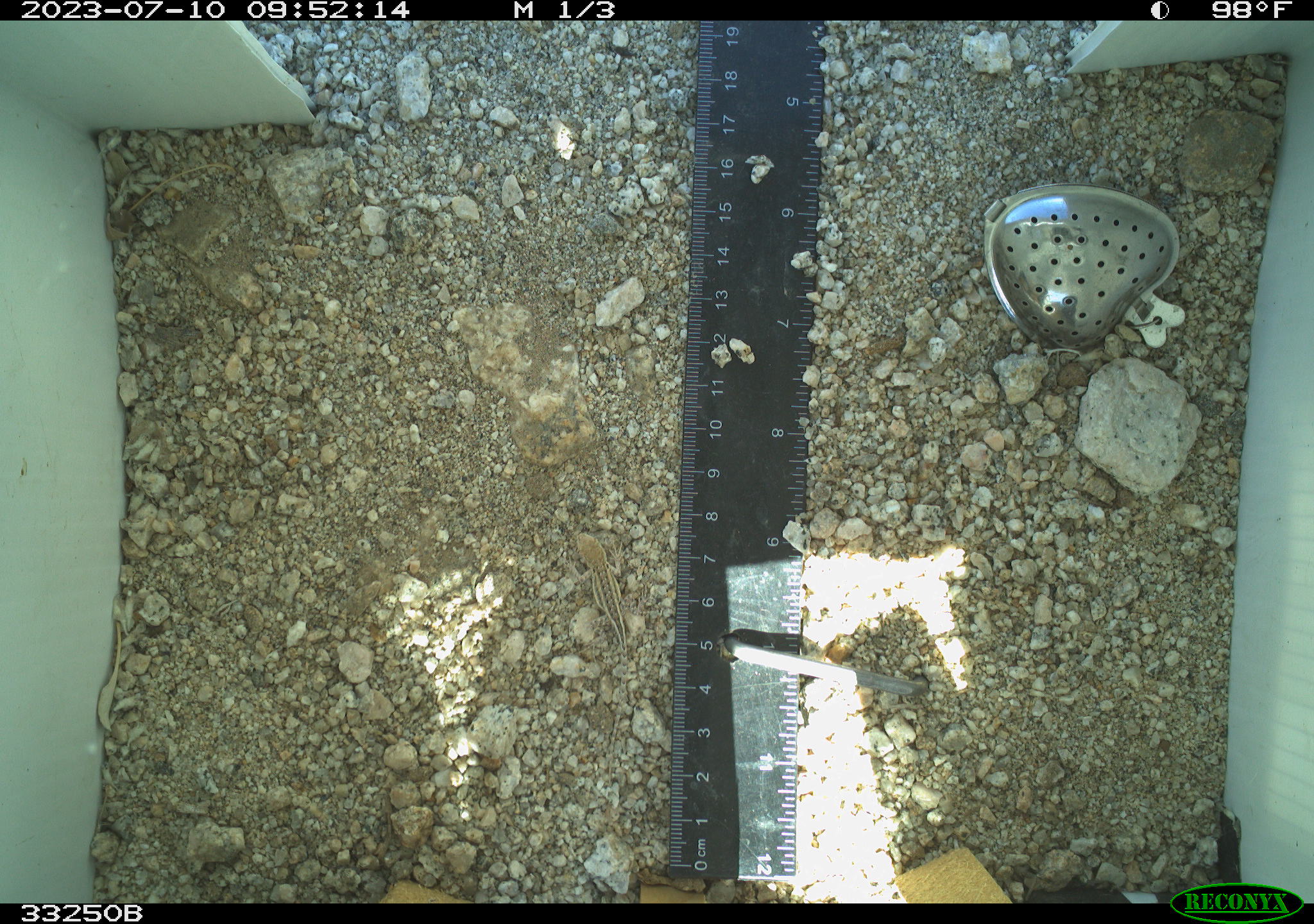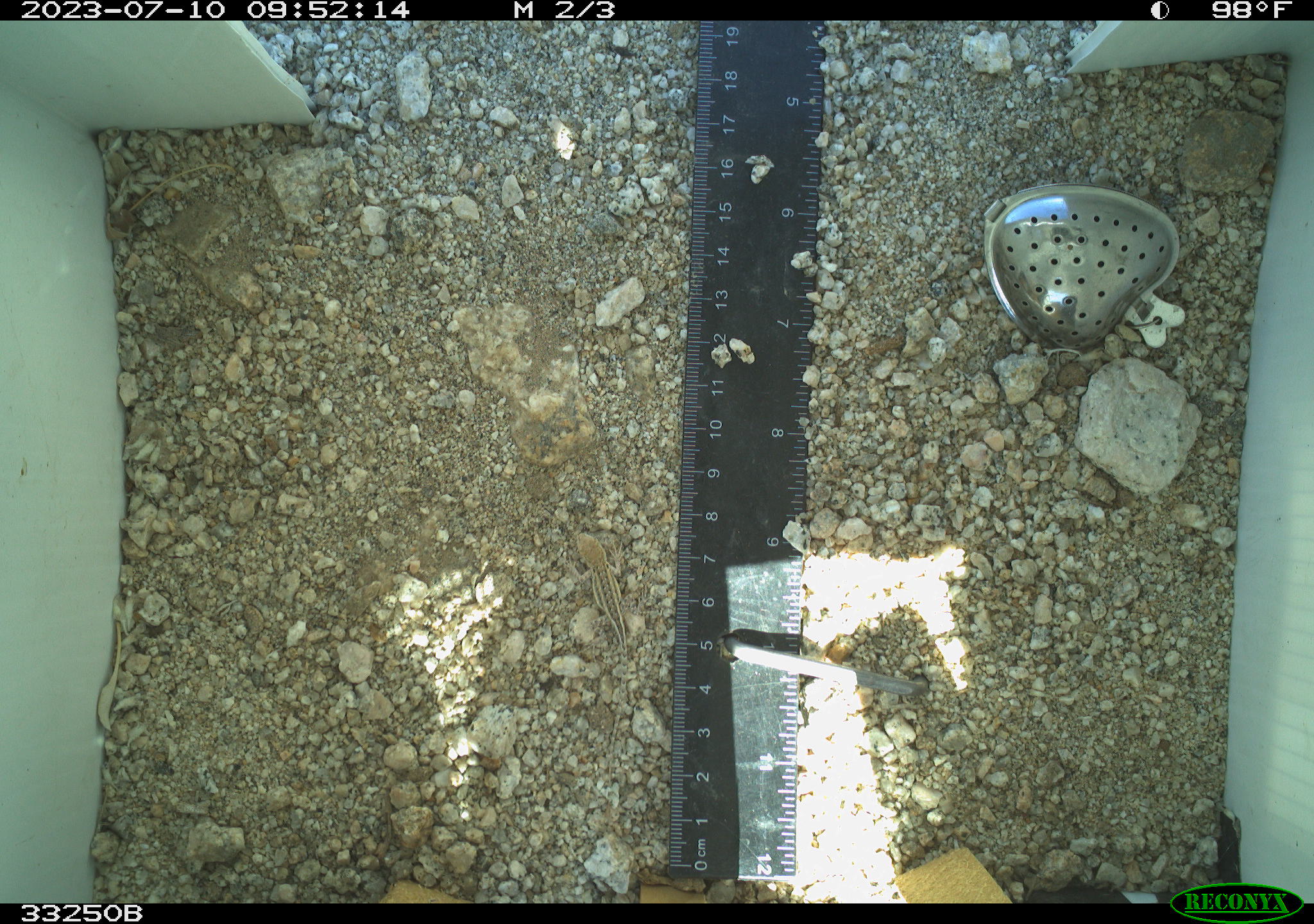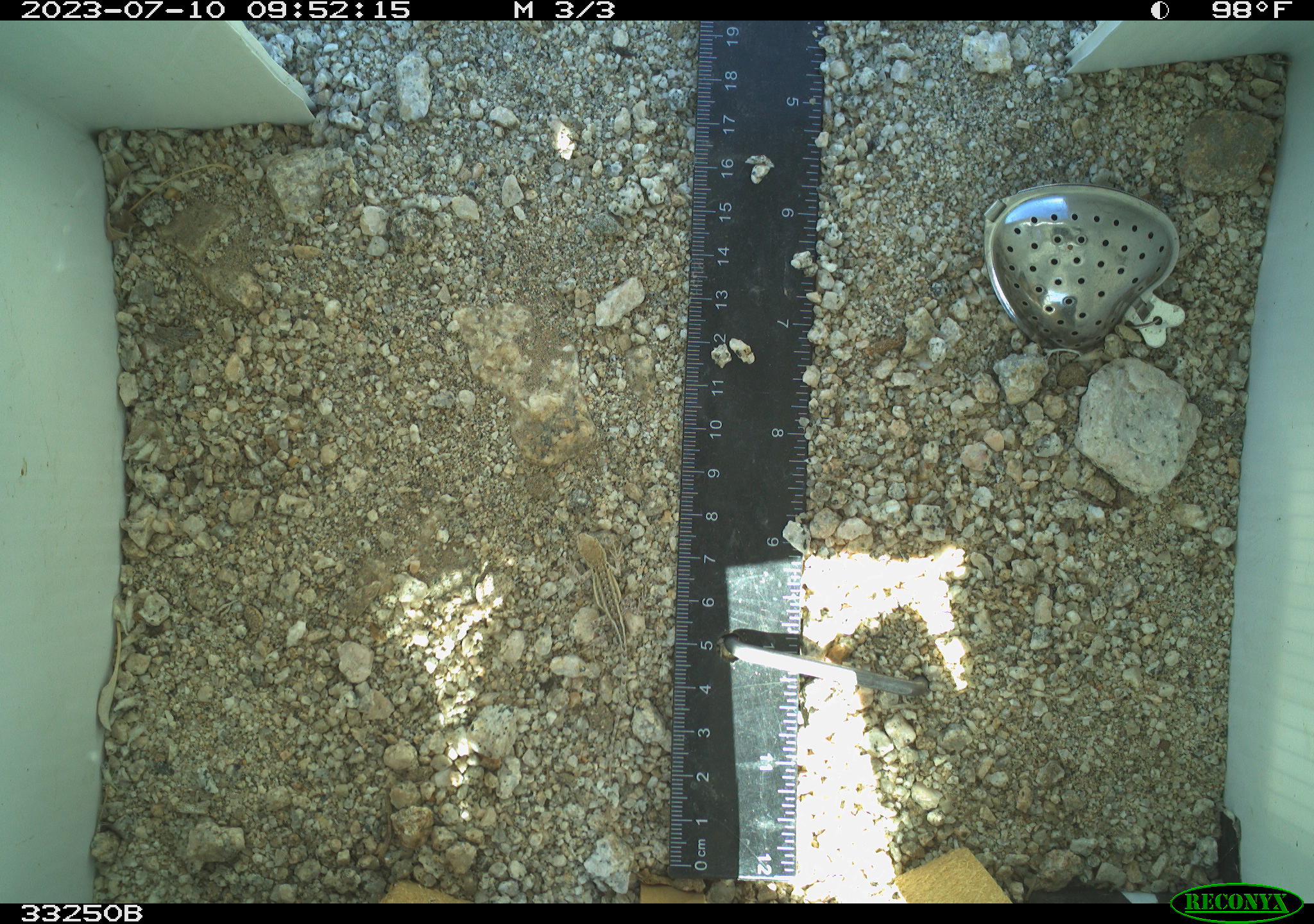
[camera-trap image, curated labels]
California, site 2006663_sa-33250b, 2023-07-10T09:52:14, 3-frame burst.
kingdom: Animalia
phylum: Chordata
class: Reptilia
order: Squamata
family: Phrynosomatidae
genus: Sceloporus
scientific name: Sceloporus graciosus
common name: common sagebrush lizard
Common sagebrush lizard (Sceloporus graciosus).